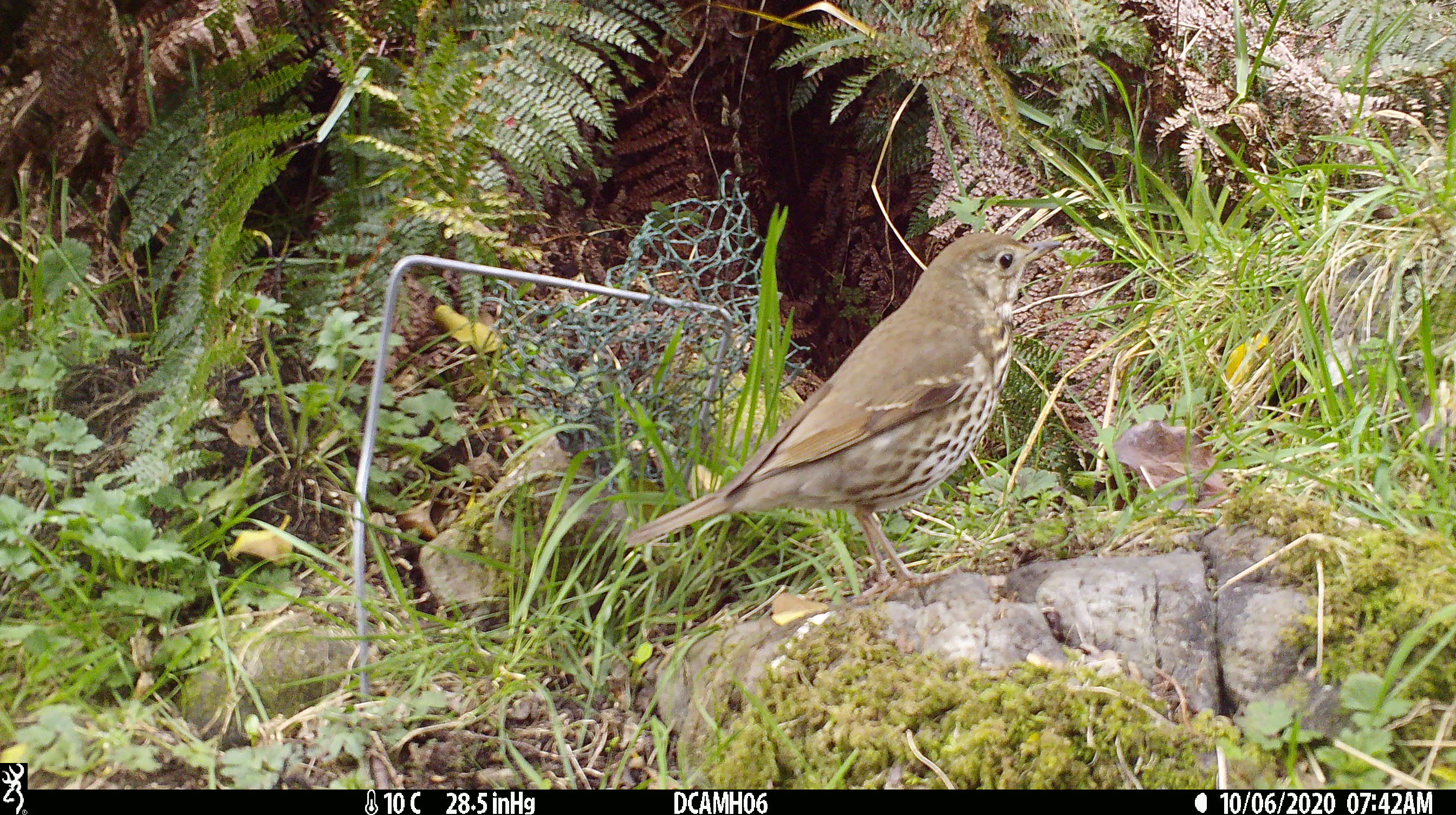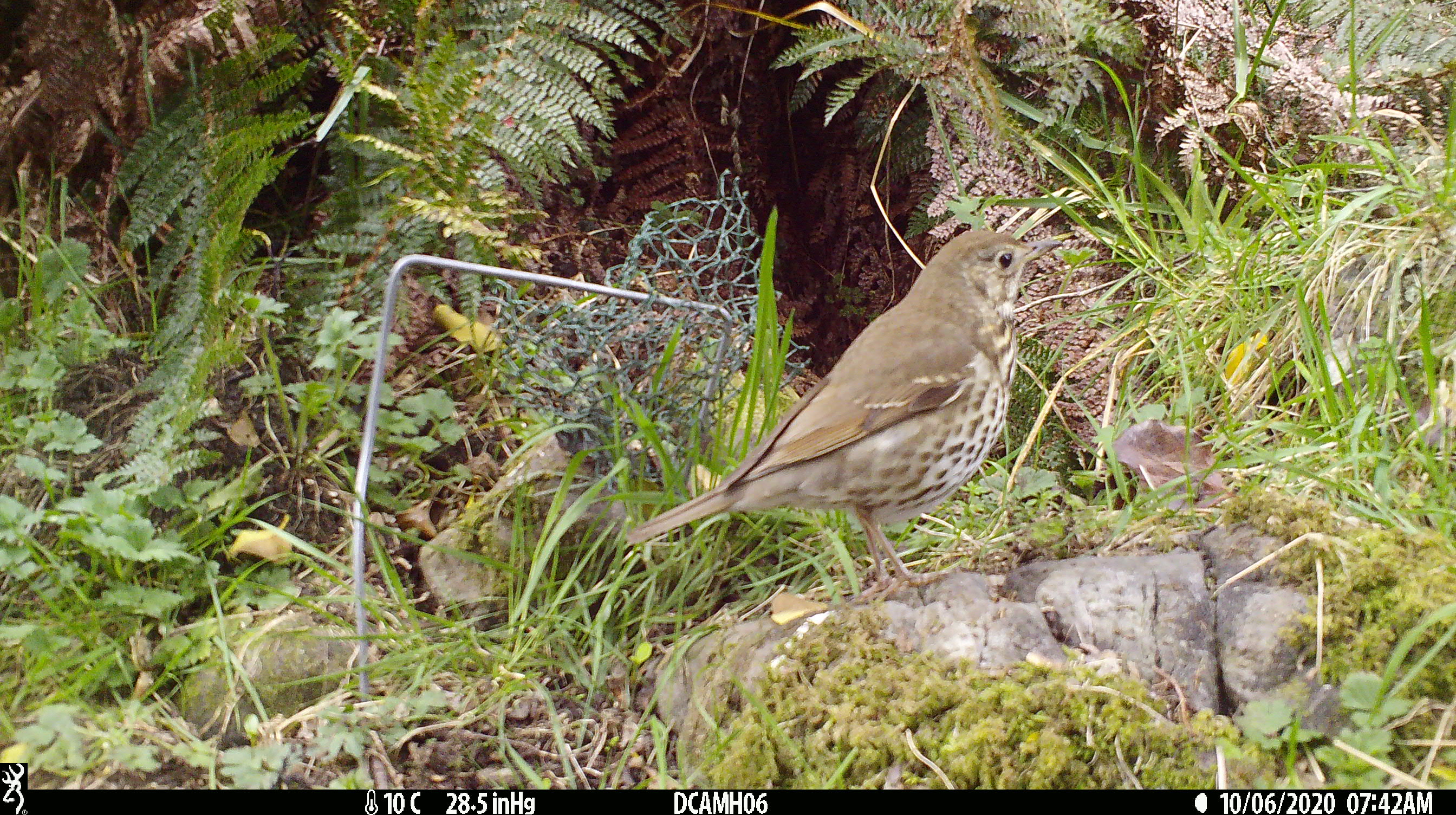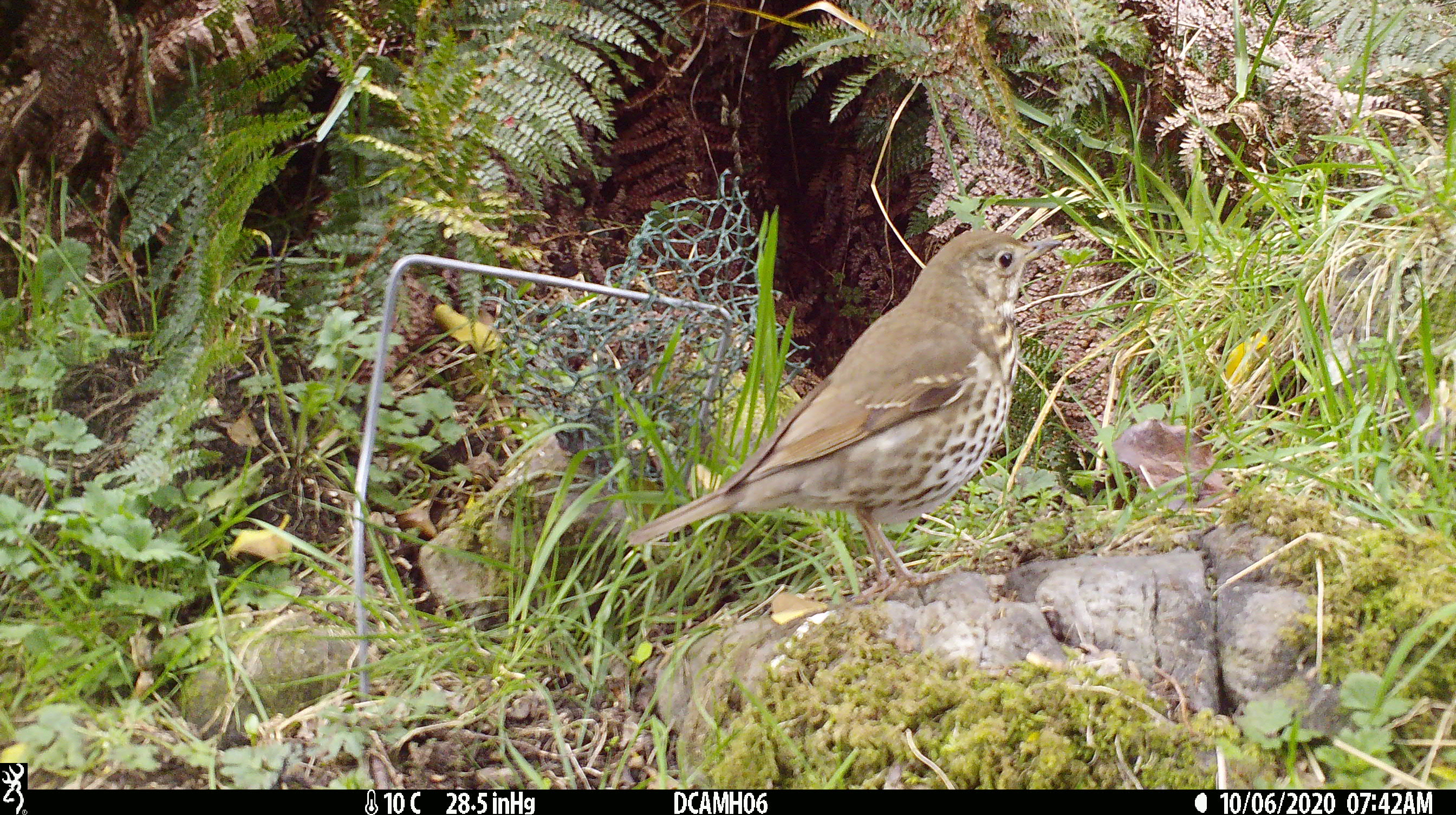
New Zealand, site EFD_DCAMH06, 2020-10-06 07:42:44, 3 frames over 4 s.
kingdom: Animalia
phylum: Chordata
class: Aves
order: Passeriformes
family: Turdidae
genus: Turdus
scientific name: Turdus philomelos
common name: song thrush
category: thrush